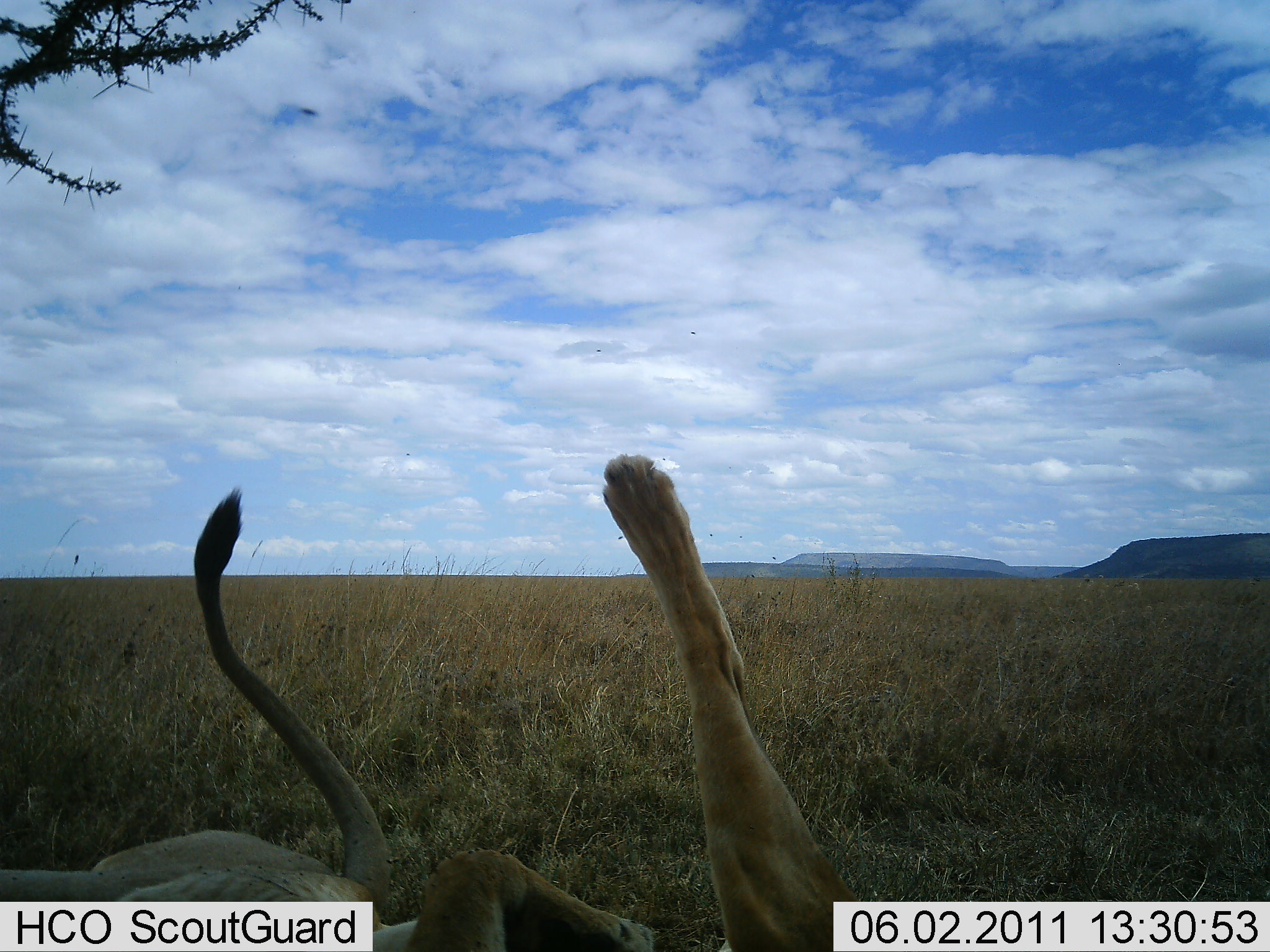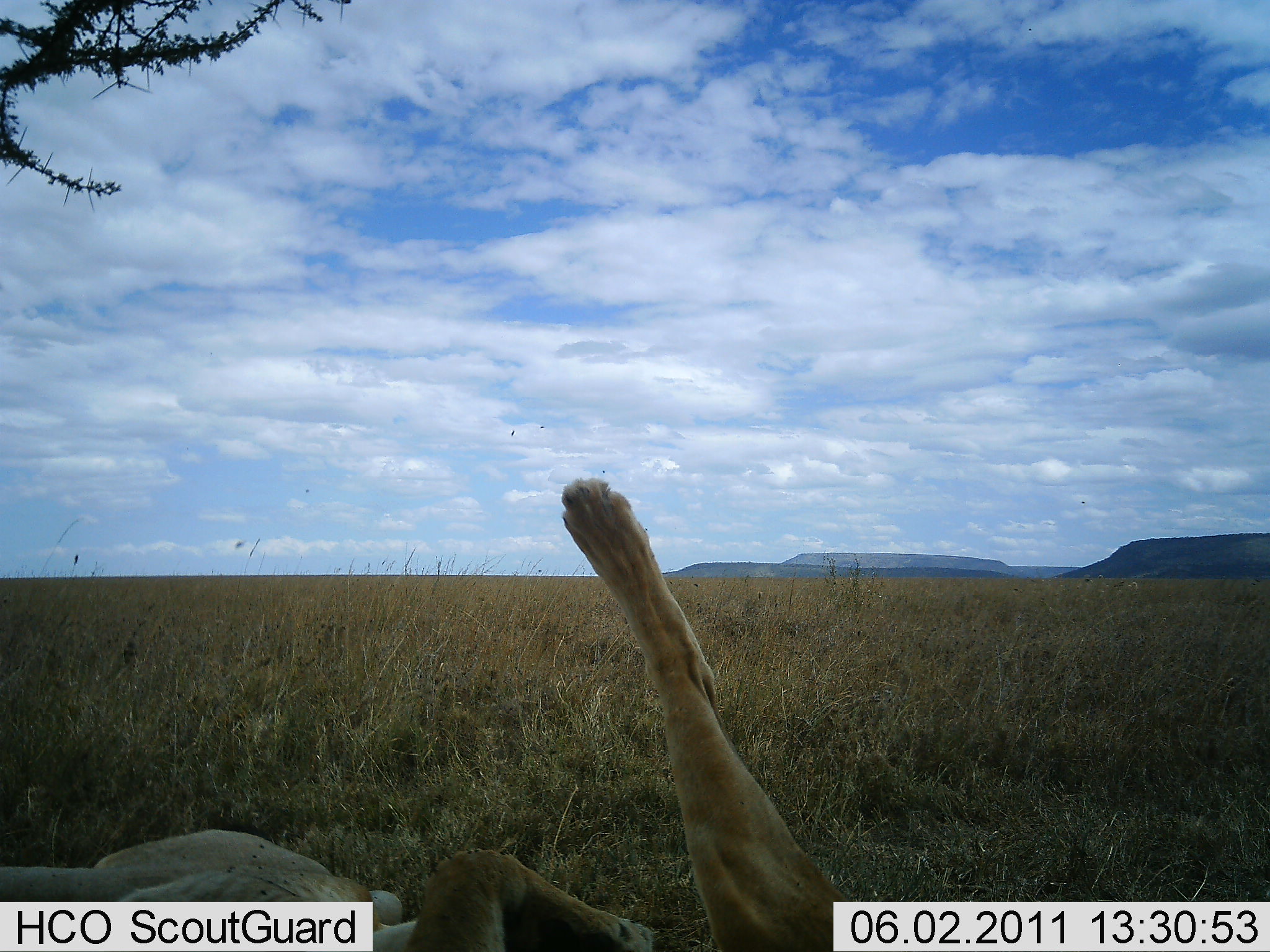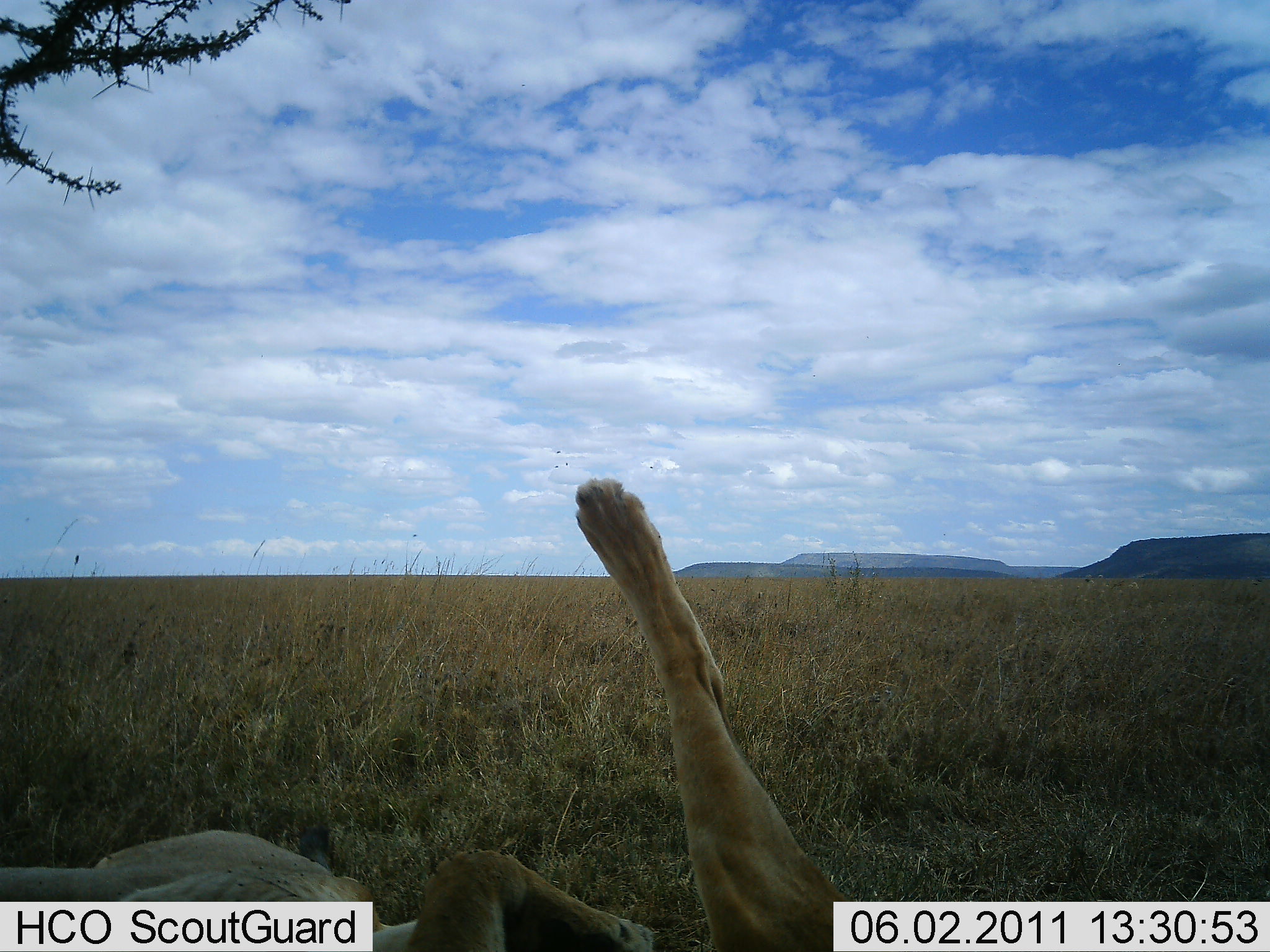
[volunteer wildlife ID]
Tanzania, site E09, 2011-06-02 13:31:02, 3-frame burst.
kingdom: Animalia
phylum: Chordata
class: Mammalia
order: Carnivora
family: Felidae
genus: Panthera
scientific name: Panthera leo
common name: lion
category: lionfemale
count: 2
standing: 0%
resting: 100%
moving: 10%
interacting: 10%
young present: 0%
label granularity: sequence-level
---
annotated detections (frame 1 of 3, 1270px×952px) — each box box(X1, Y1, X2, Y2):
animal: box(425, 451, 871, 952); box(2, 485, 409, 952)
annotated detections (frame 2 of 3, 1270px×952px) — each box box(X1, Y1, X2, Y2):
animal: box(407, 474, 849, 952); box(0, 825, 417, 951)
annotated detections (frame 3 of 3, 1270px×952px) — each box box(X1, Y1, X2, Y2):
animal: box(419, 472, 842, 952); box(0, 829, 419, 951)